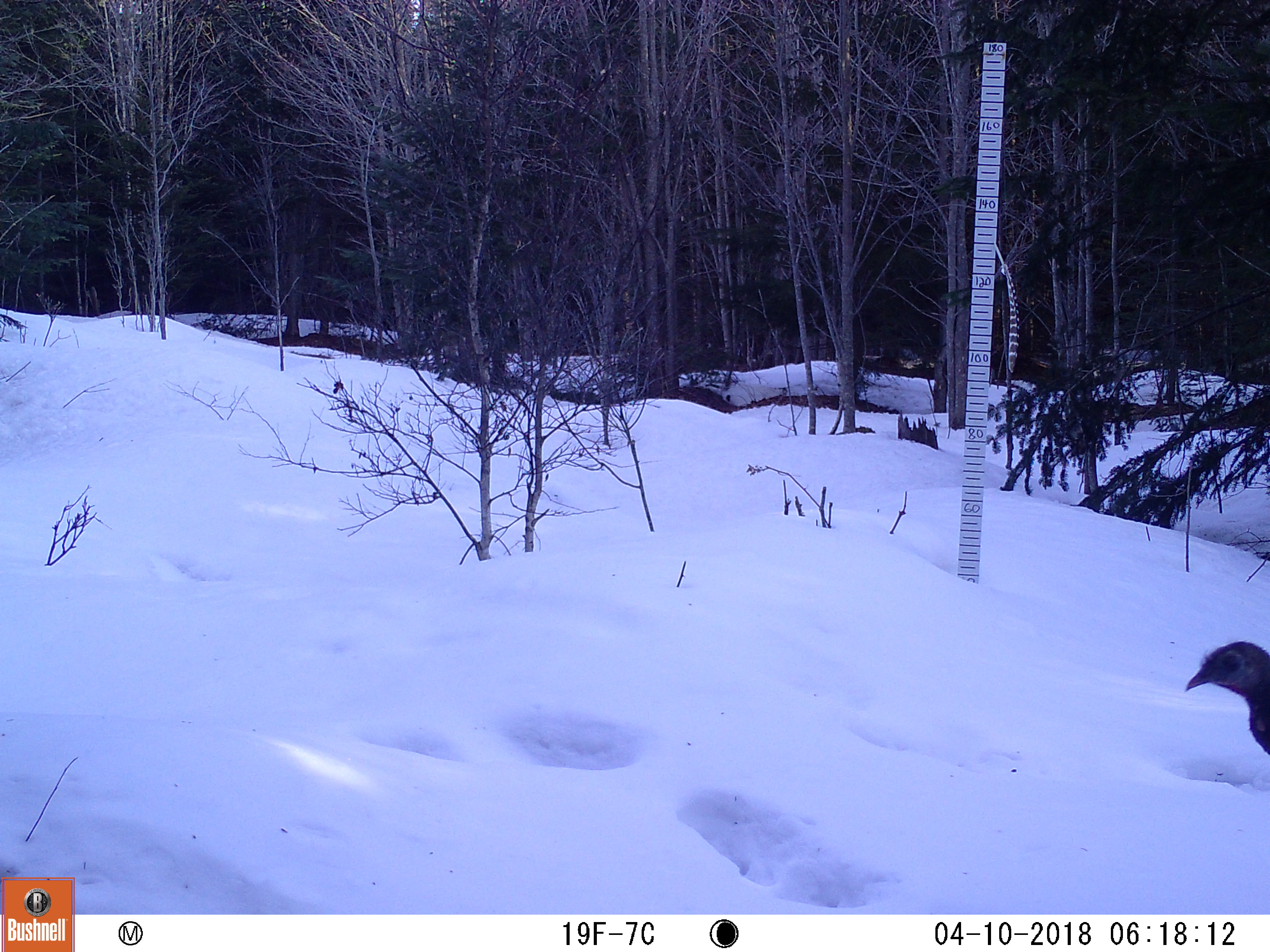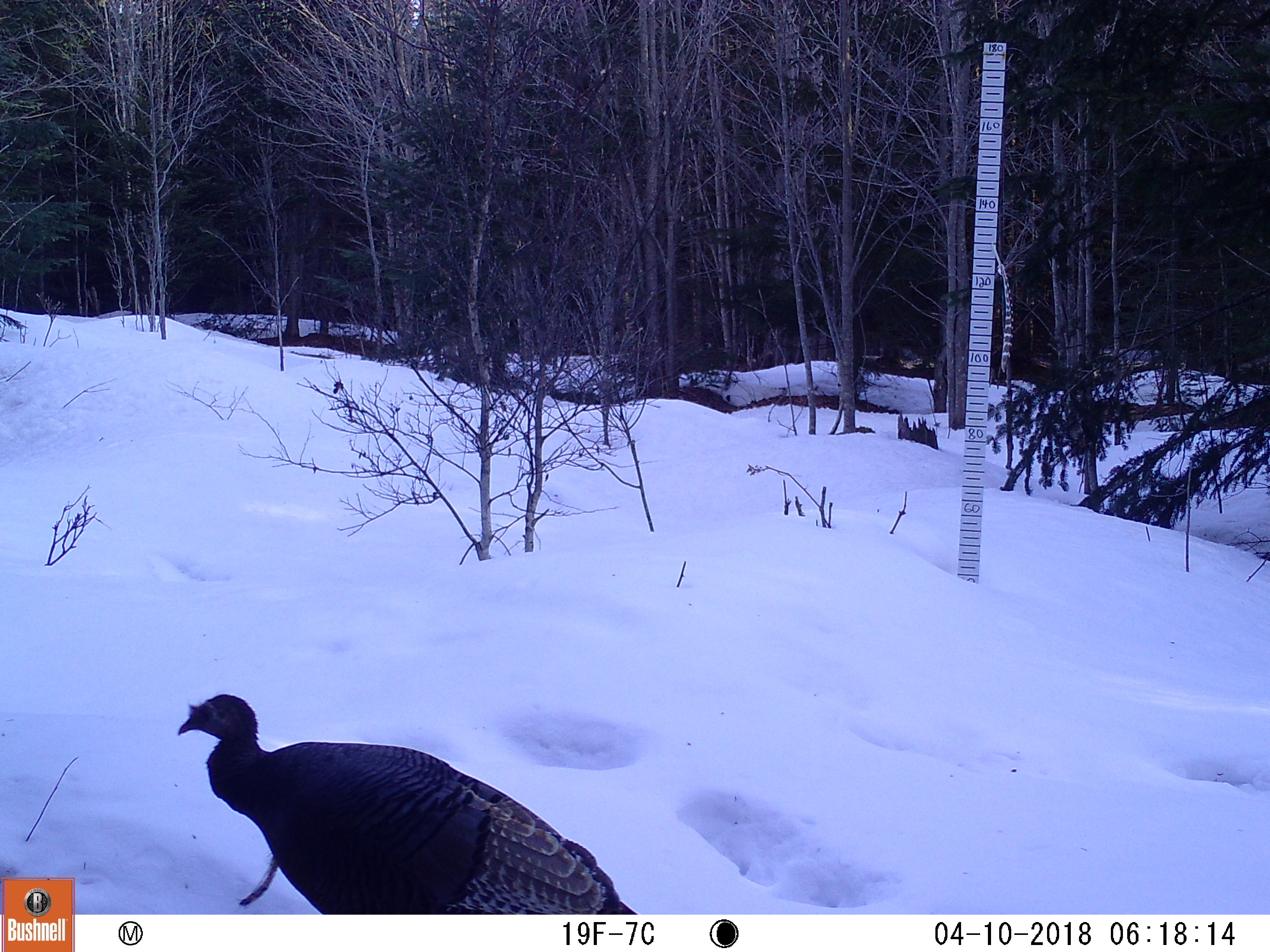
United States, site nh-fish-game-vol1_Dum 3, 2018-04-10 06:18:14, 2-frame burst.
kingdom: Animalia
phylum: Chordata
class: Aves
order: Galliformes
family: Phasianidae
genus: Meleagris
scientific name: Meleagris gallopavo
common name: wild turkey